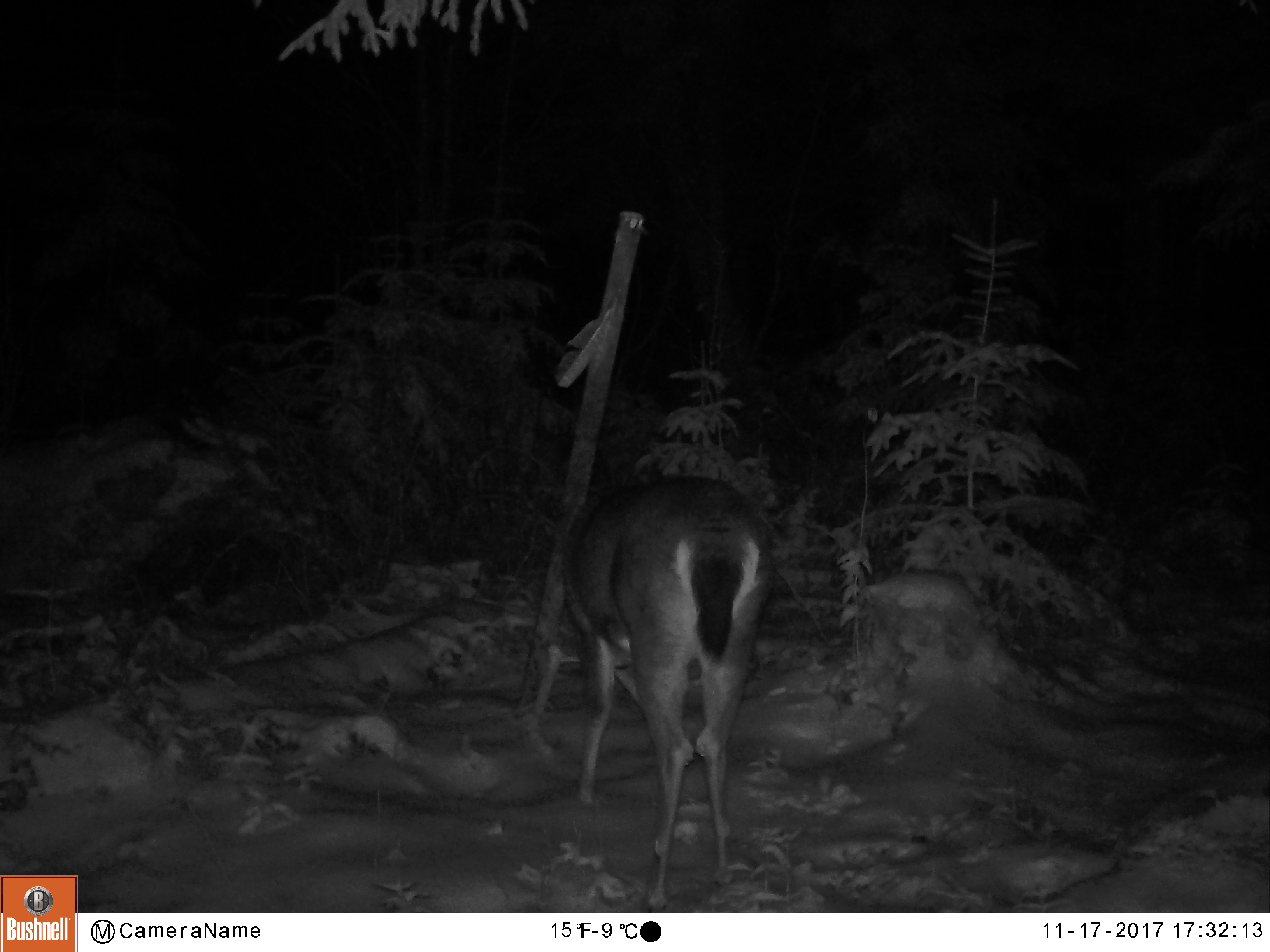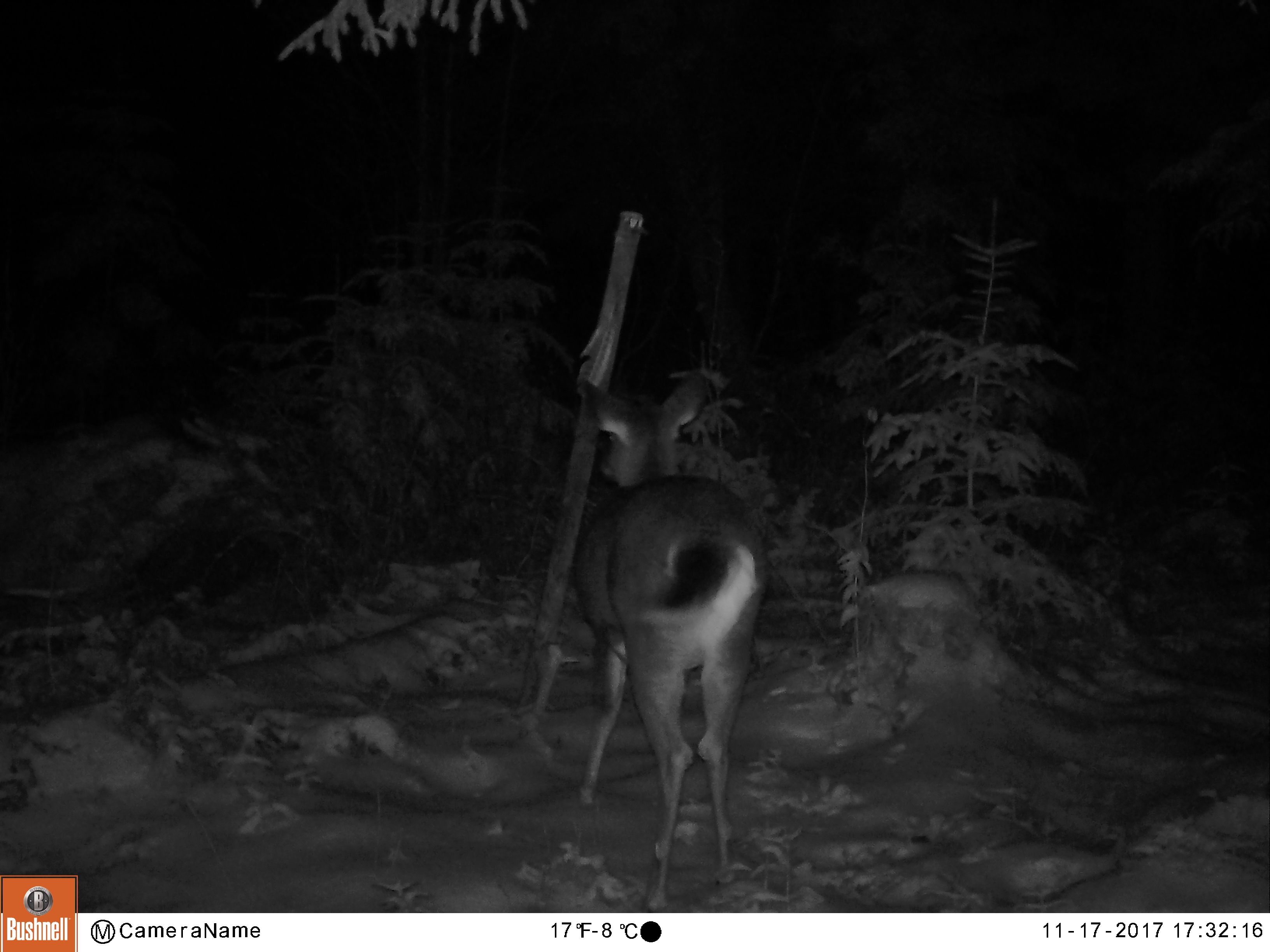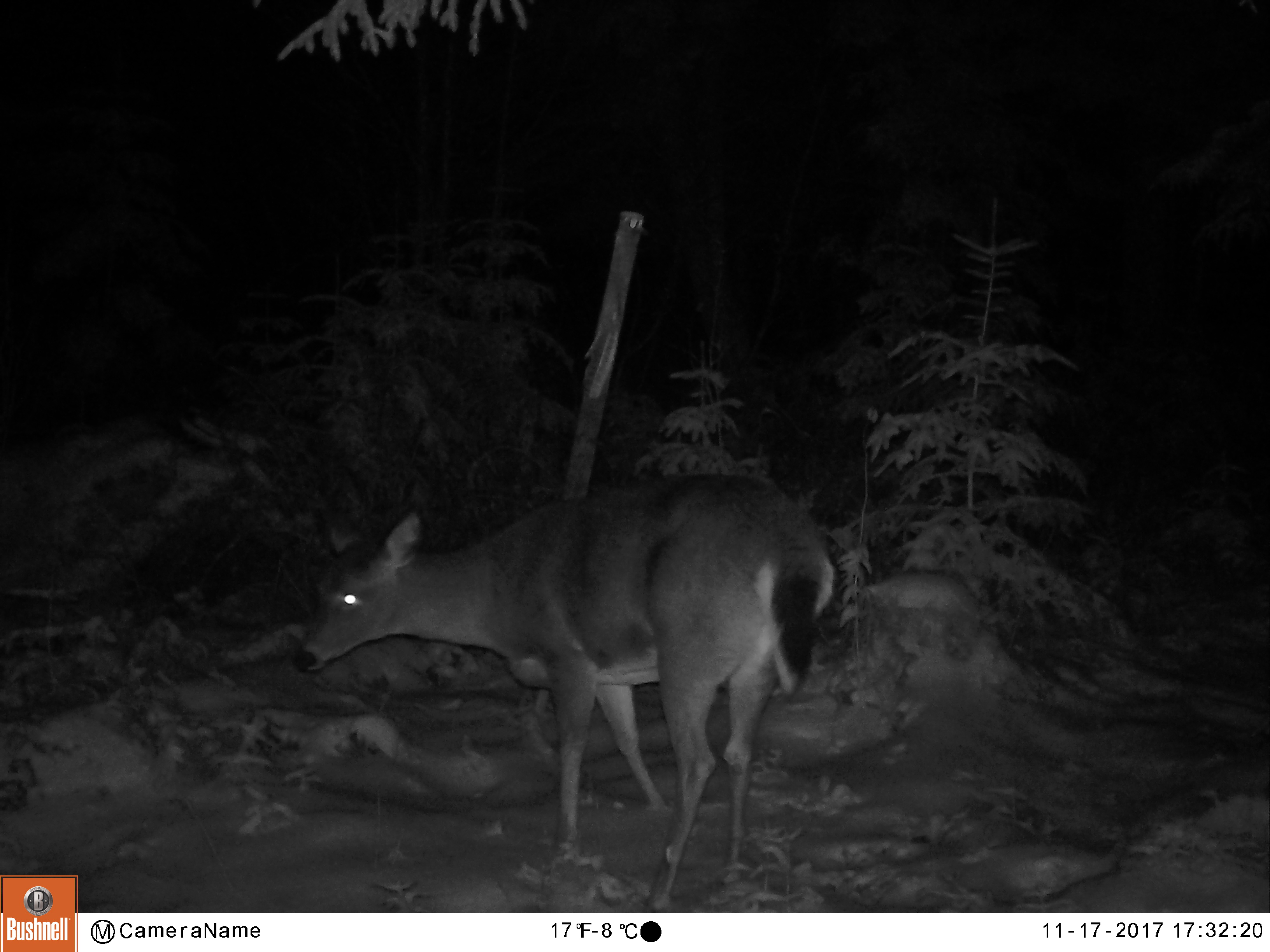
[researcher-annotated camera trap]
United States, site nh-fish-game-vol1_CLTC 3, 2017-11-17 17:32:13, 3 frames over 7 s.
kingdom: Animalia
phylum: Chordata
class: Mammalia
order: Artiodactyla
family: Cervidae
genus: Odocoileus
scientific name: Odocoileus virginianus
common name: white-tailed deer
White-tailed deer (Odocoileus virginianus).